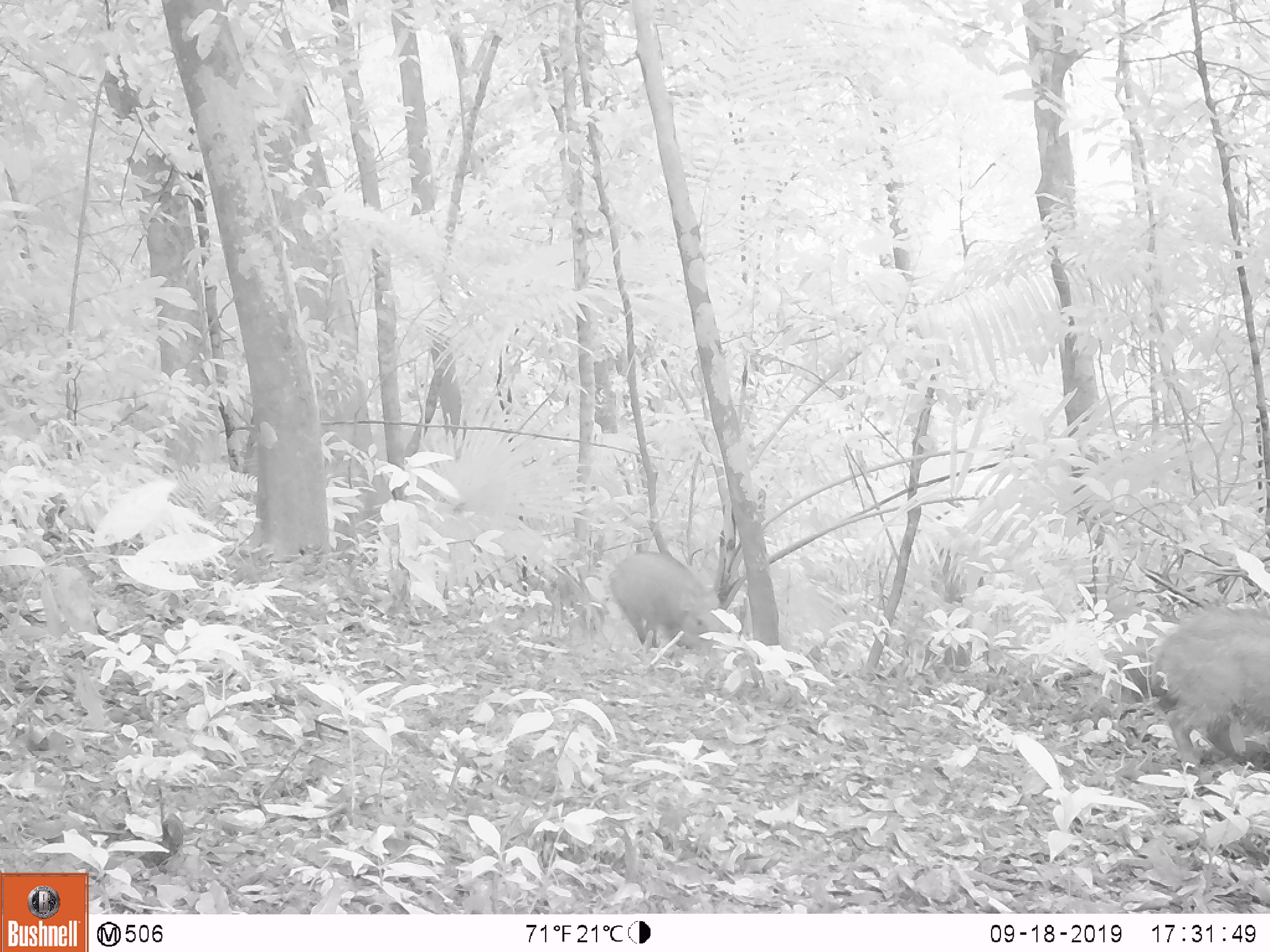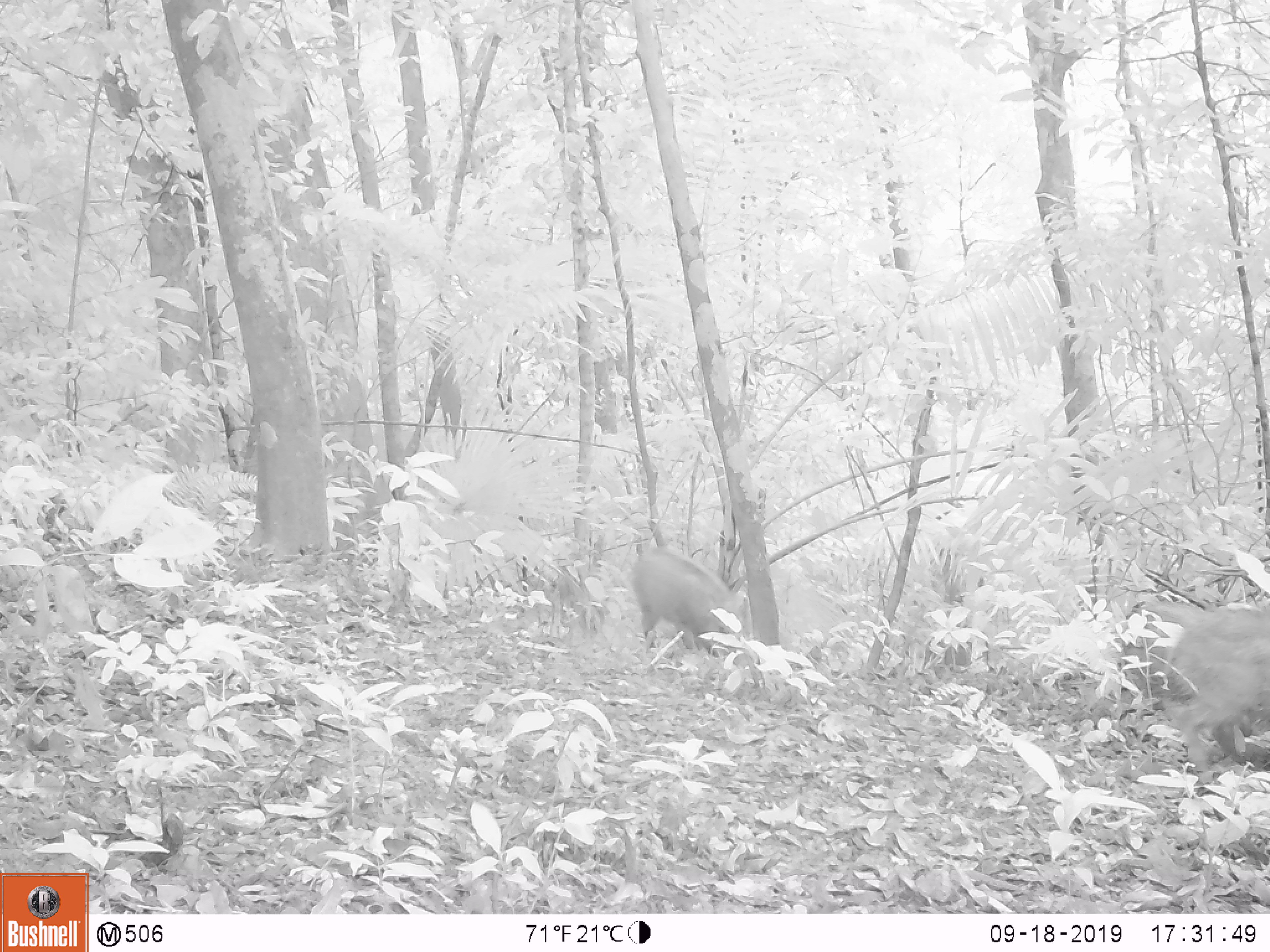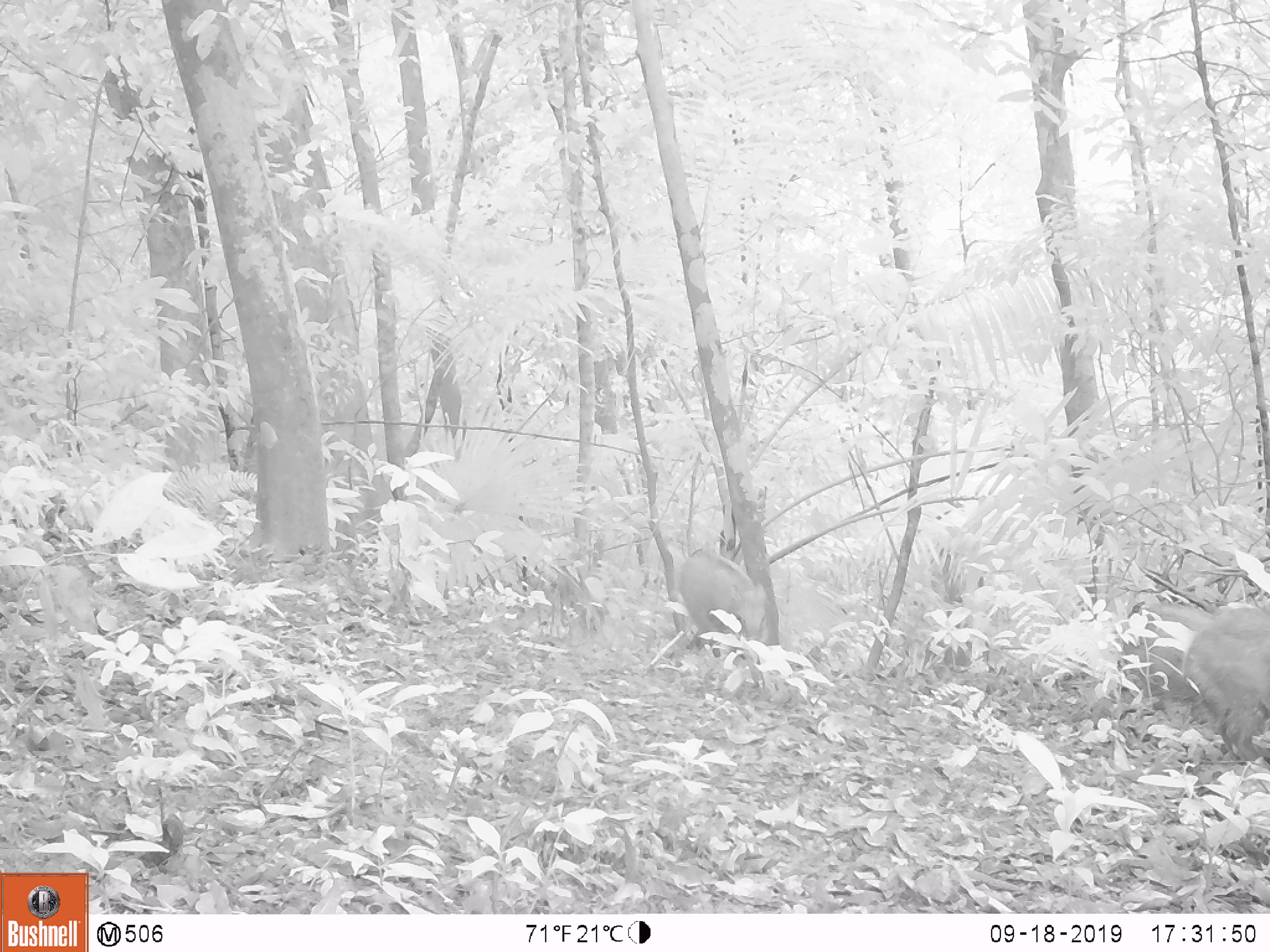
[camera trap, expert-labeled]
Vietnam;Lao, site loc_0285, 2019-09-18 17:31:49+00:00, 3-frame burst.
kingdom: Animalia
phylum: Chordata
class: Mammalia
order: Artiodactyla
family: Suidae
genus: Sus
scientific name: Sus scrofa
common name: eurasian wild pig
Eurasian wild pig (Sus scrofa). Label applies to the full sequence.